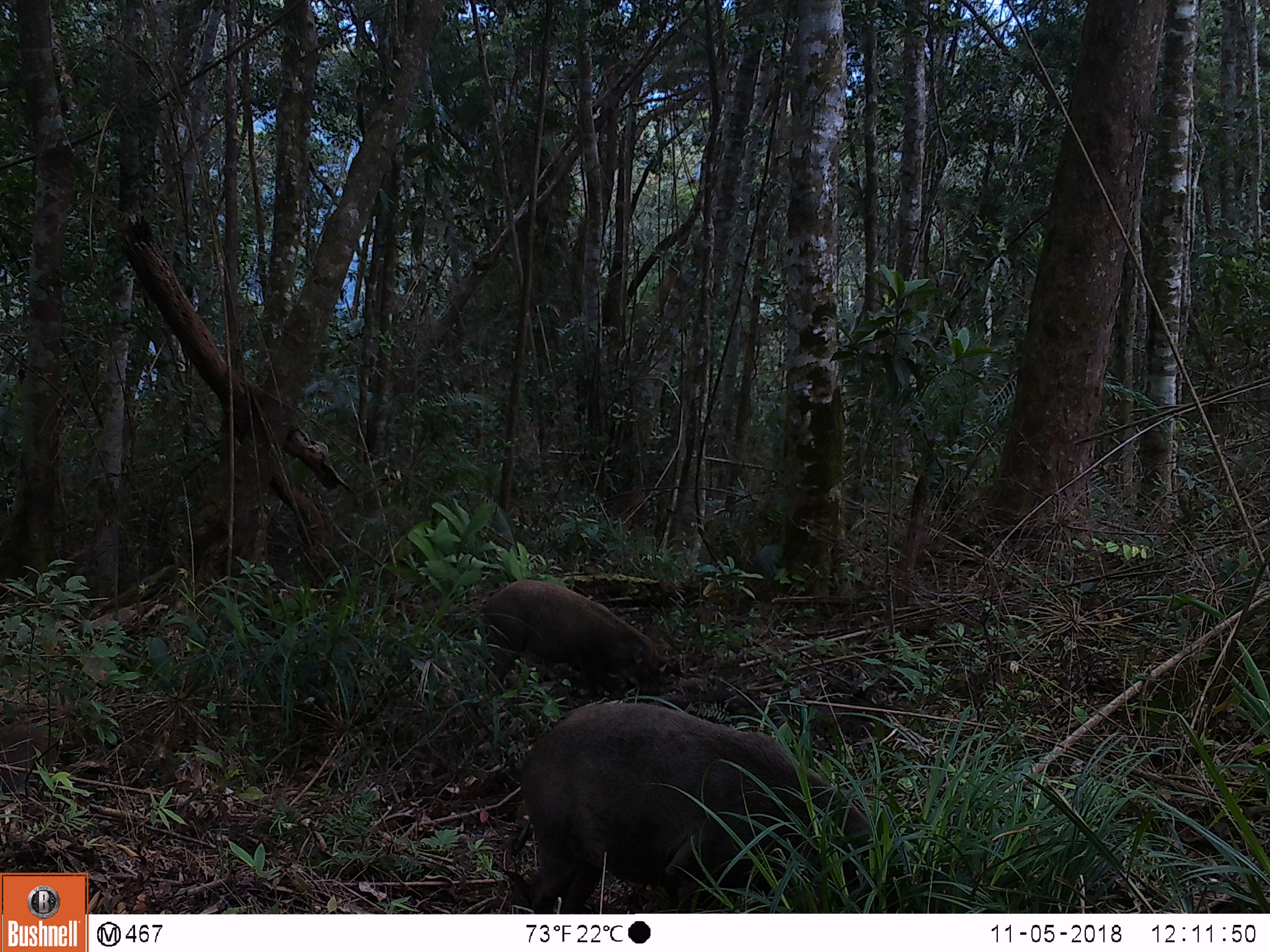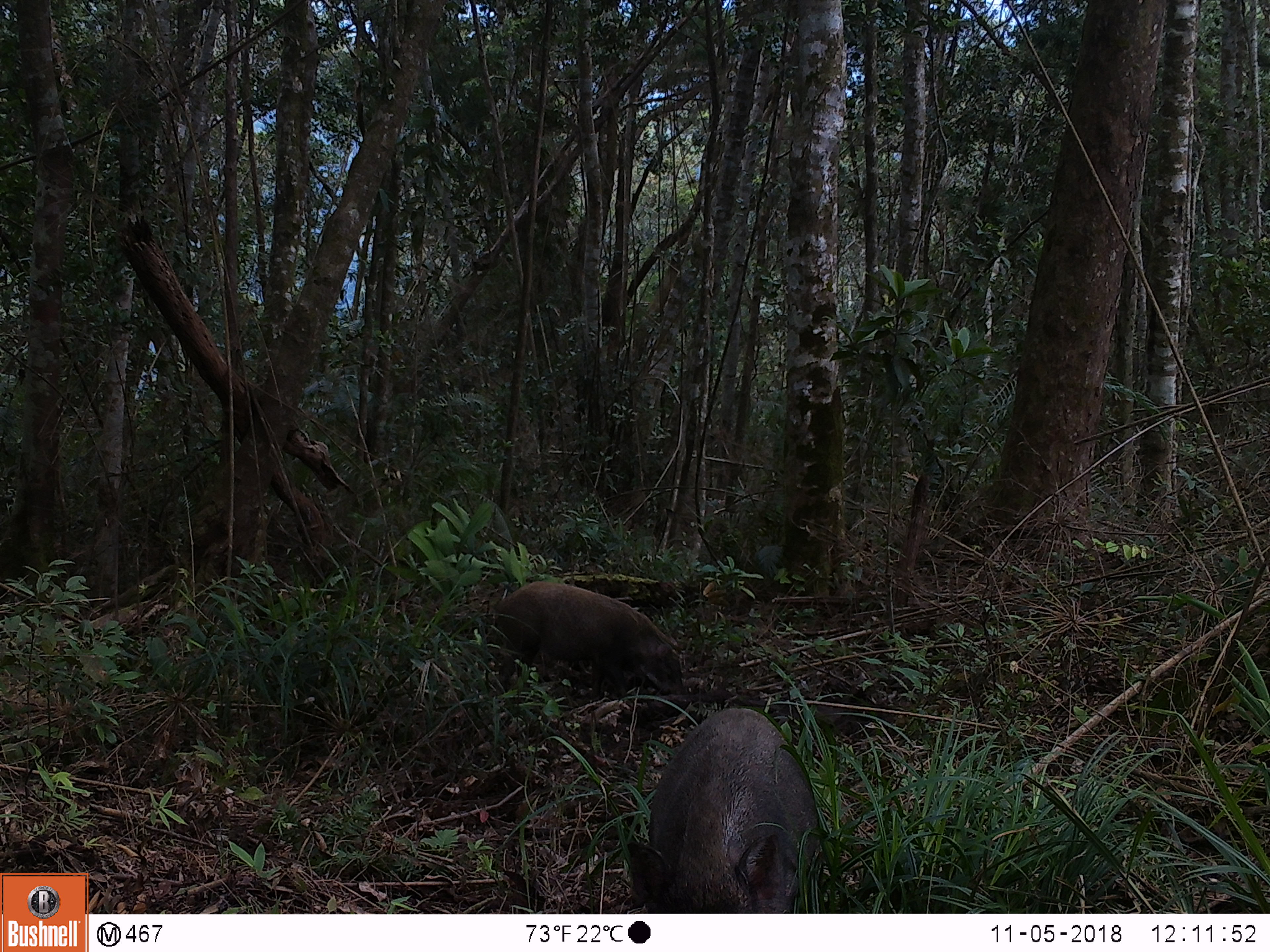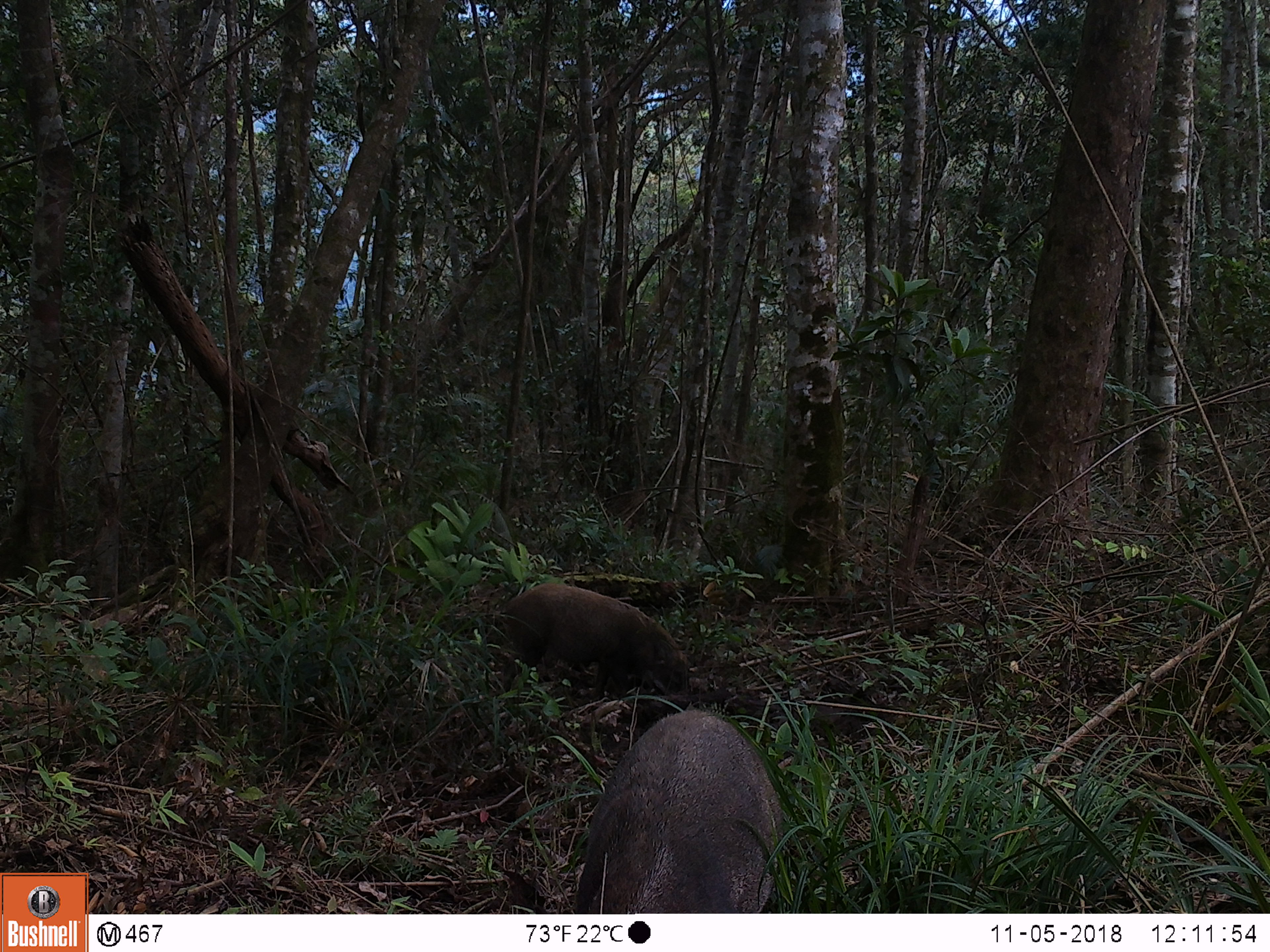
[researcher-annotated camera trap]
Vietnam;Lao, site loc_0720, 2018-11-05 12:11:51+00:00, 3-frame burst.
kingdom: Animalia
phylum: Chordata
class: Mammalia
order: Artiodactyla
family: Suidae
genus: Sus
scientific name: Sus scrofa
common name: eurasian wild pig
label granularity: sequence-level